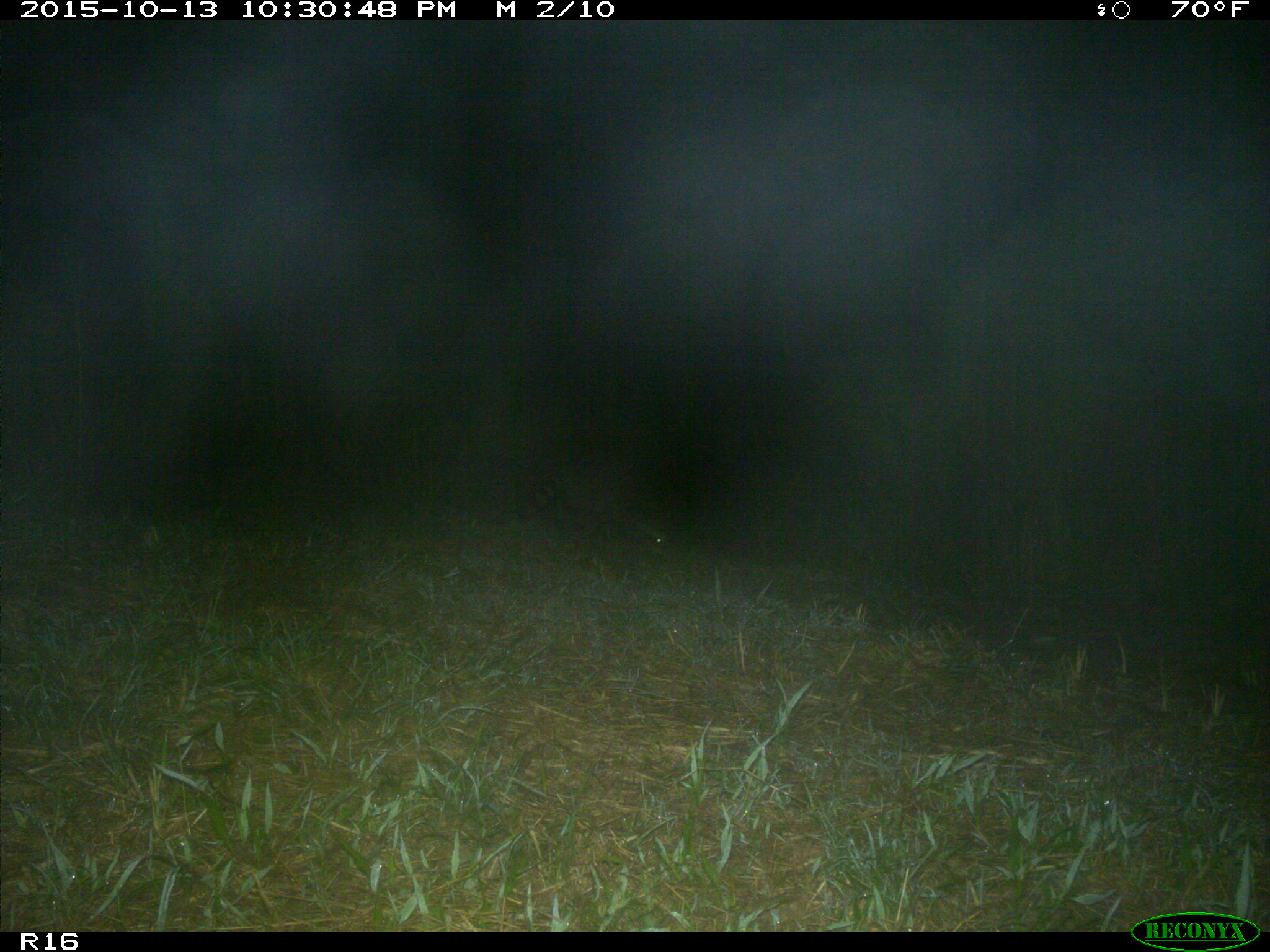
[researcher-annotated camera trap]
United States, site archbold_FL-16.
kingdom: Animalia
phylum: Chordata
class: Mammalia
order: Carnivora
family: Procyonidae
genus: Procyon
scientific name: Procyon lotor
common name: common raccoon